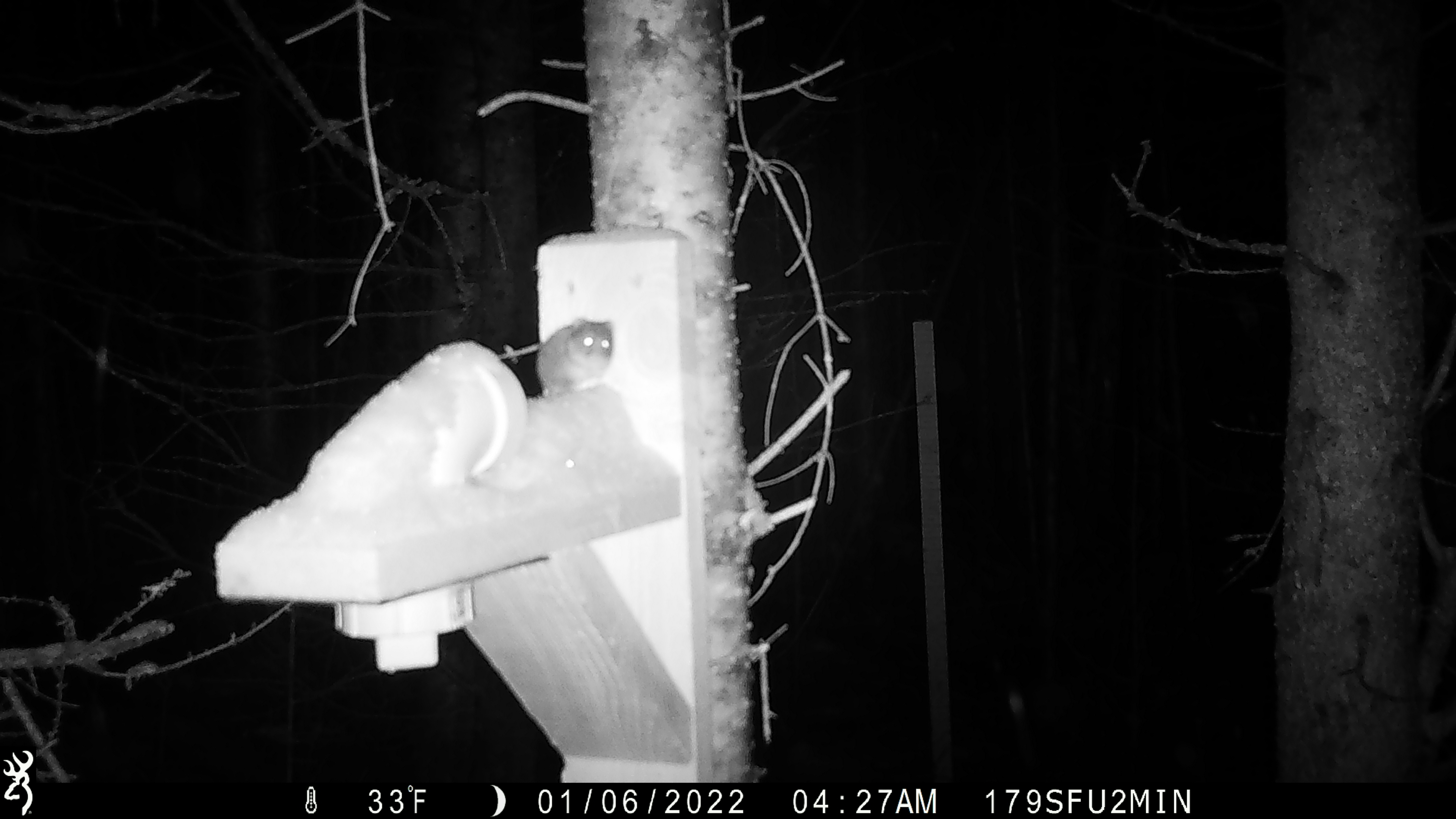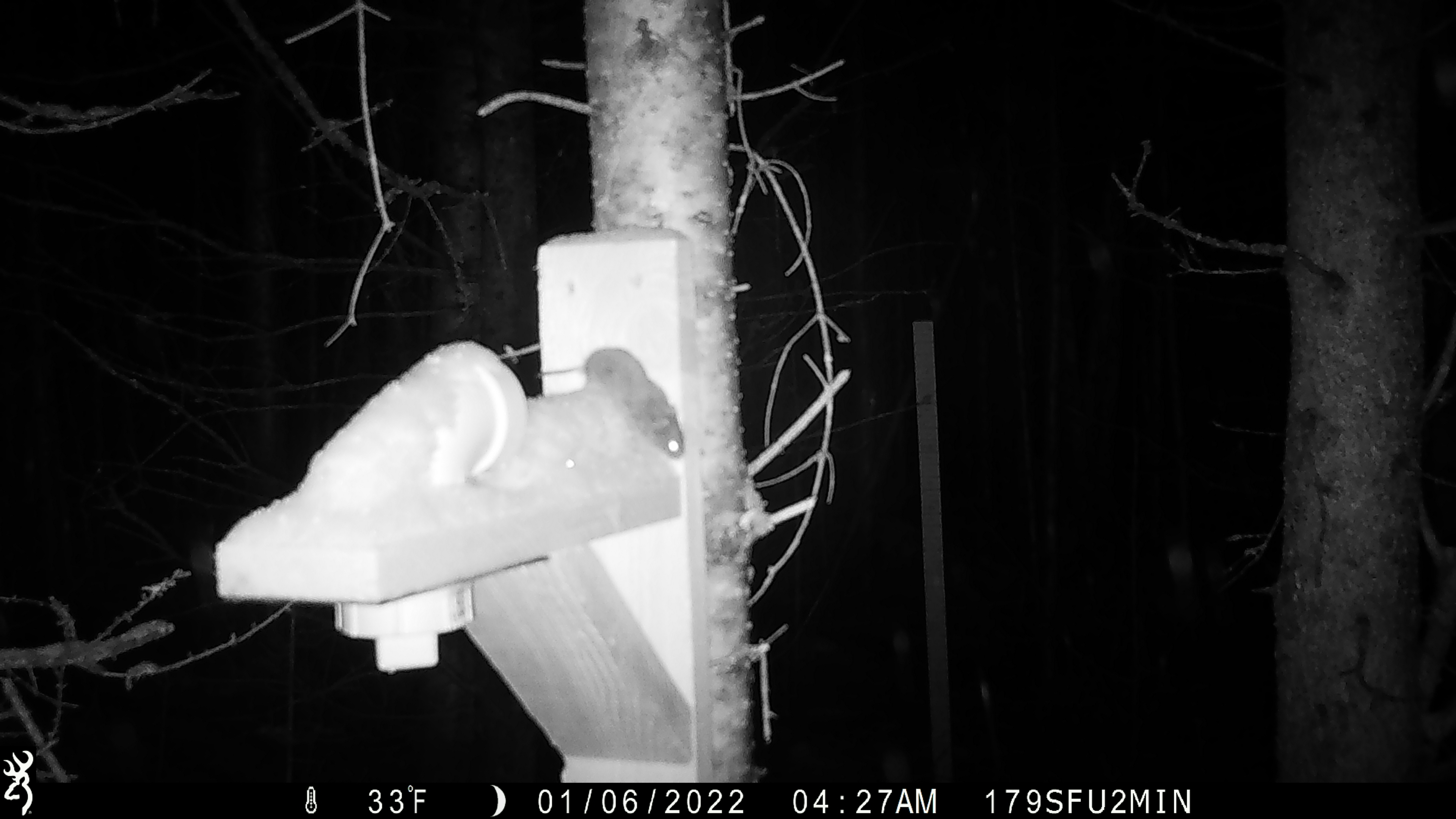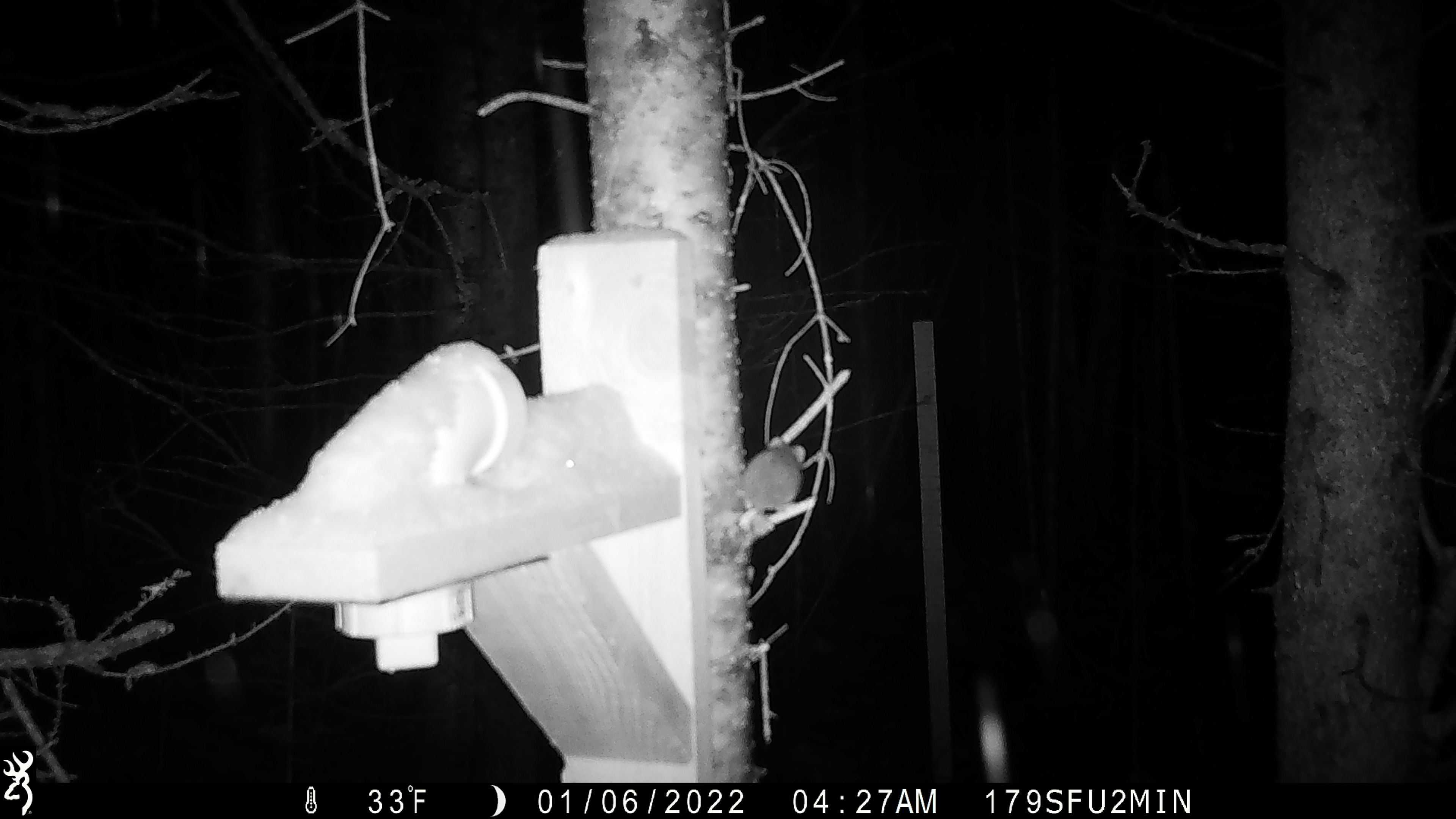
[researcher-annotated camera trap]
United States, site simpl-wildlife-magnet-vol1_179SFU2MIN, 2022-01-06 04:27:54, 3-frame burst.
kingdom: Animalia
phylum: Chordata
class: Mammalia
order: Rodentia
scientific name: Rodentia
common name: mouse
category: mouse sp.